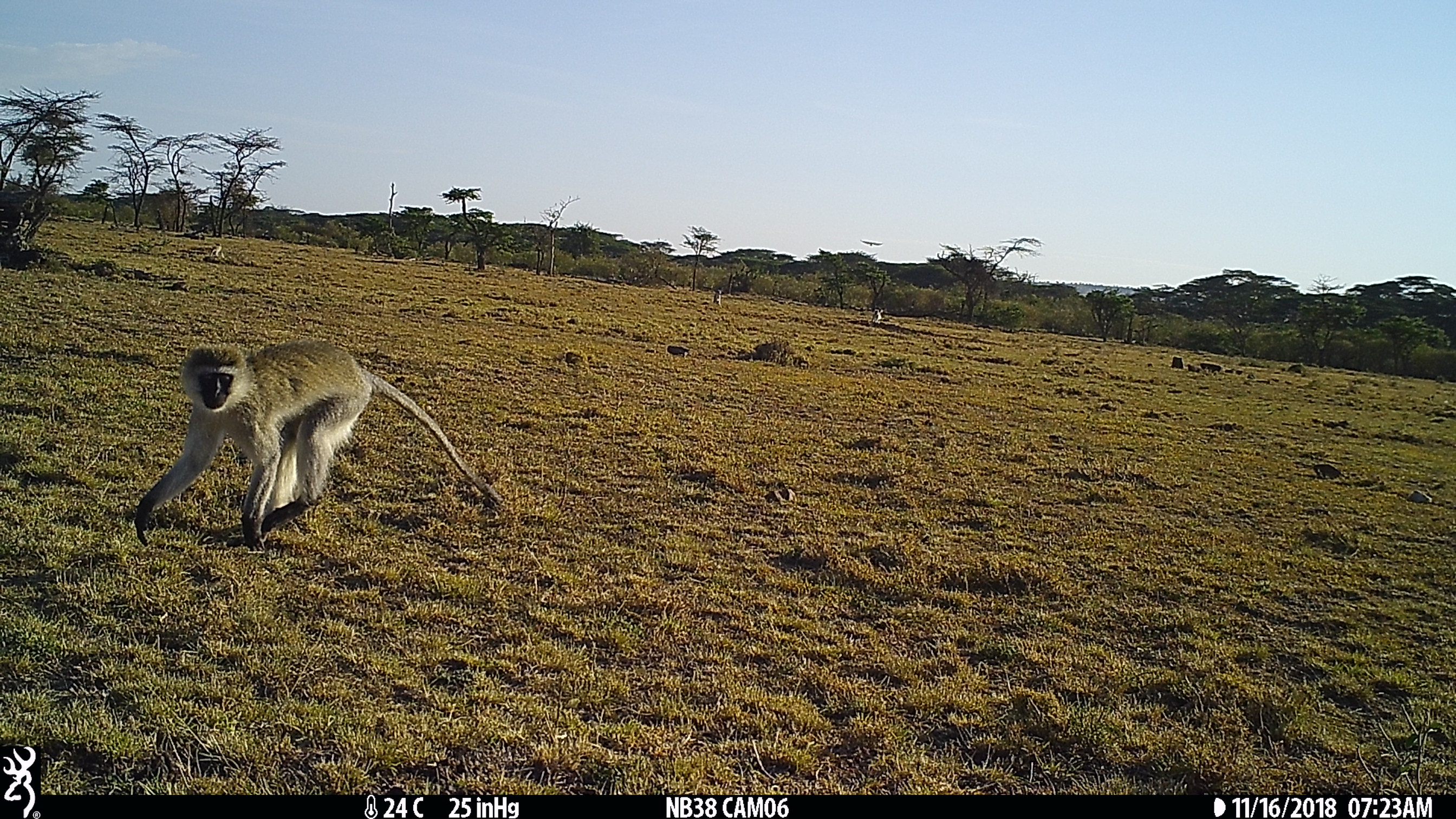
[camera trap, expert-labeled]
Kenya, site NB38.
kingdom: Animalia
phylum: Chordata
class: Mammalia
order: Primates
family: Cercopithecidae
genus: Chlorocebus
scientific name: Chlorocebus pygerythrus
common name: vervet monkey